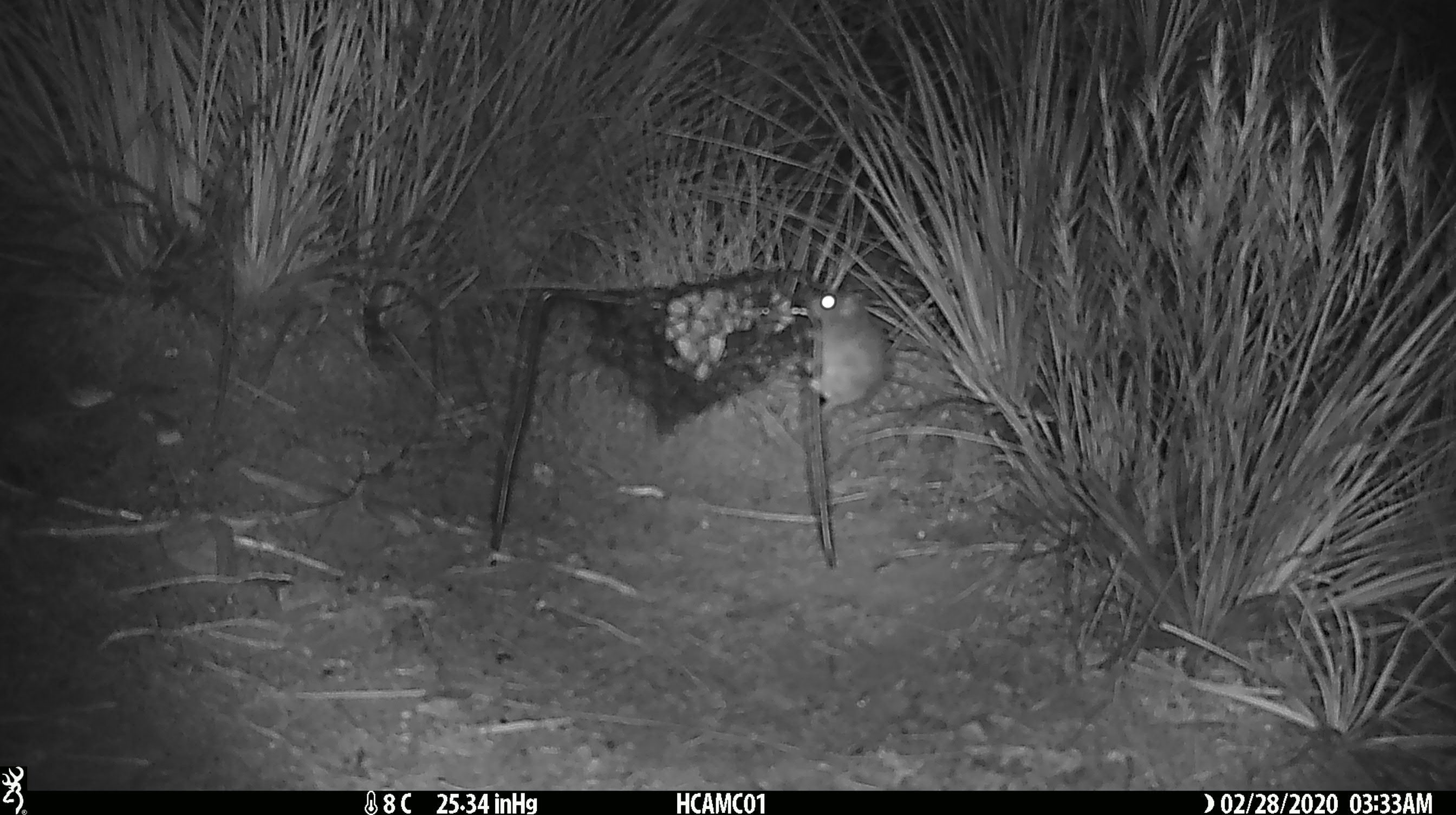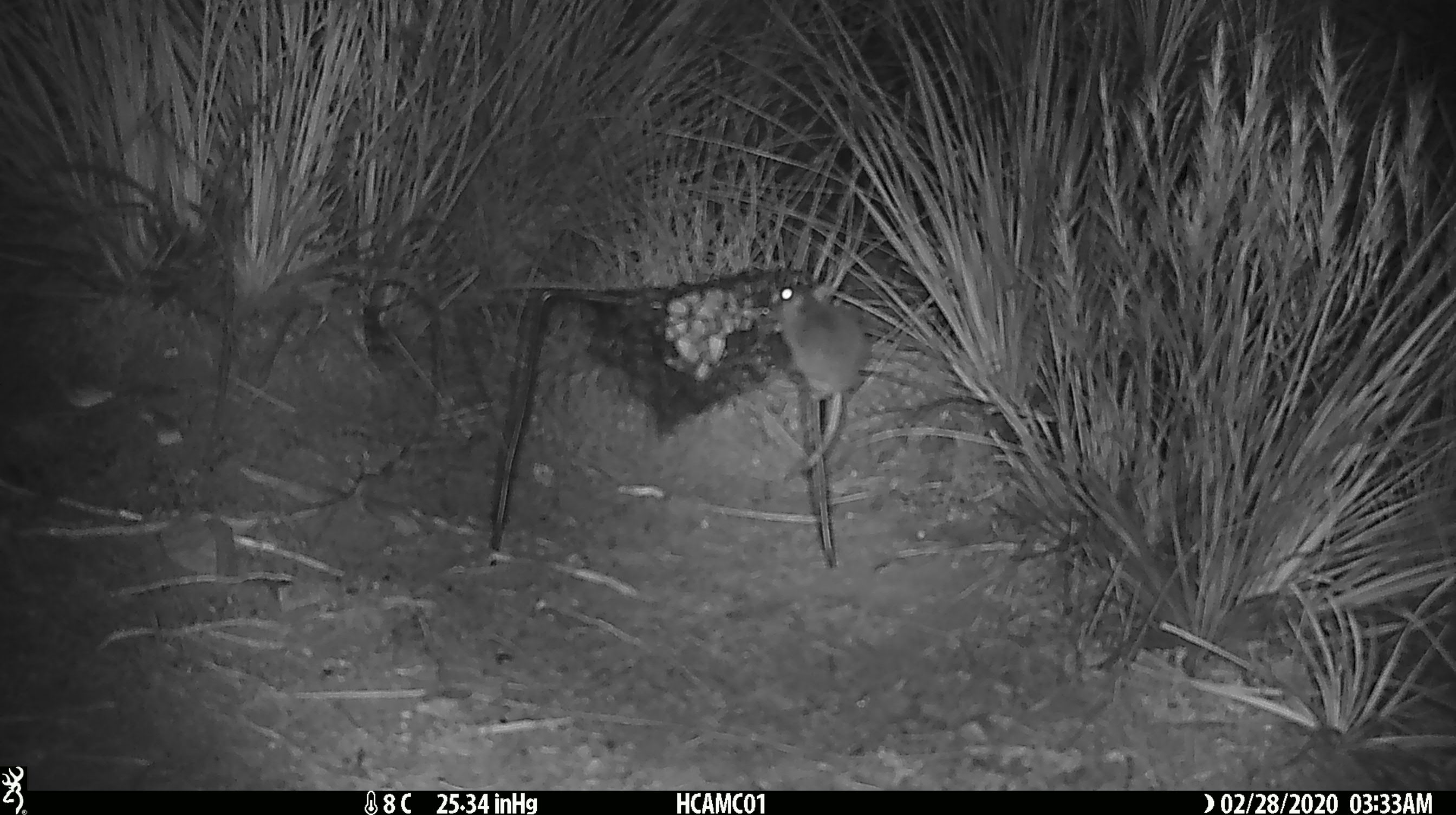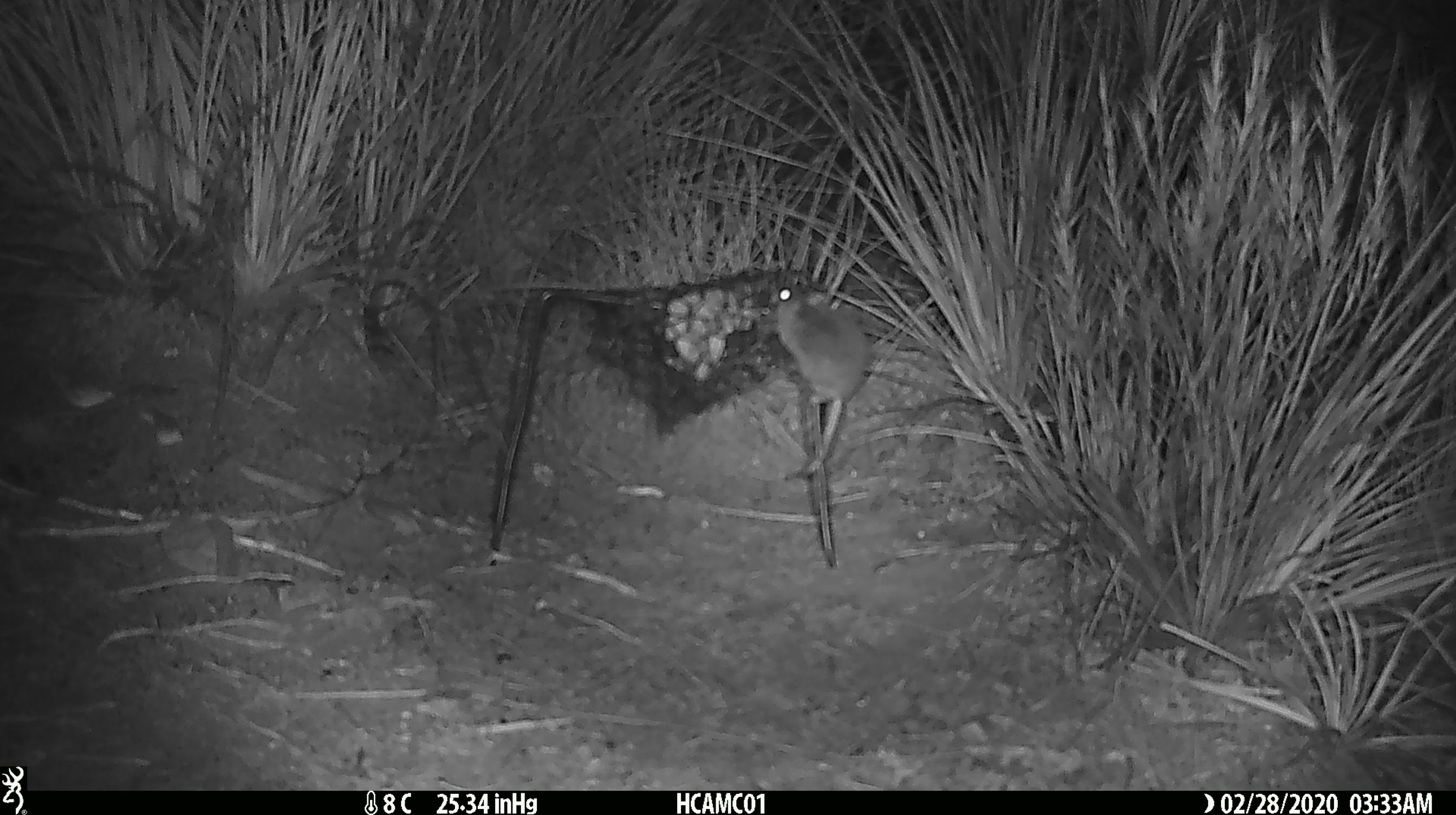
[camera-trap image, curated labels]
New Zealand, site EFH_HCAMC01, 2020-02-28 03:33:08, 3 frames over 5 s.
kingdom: Animalia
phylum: Chordata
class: Mammalia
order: Rodentia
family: Muridae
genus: Mus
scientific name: Mus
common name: mouse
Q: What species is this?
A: Mouse (Mus).